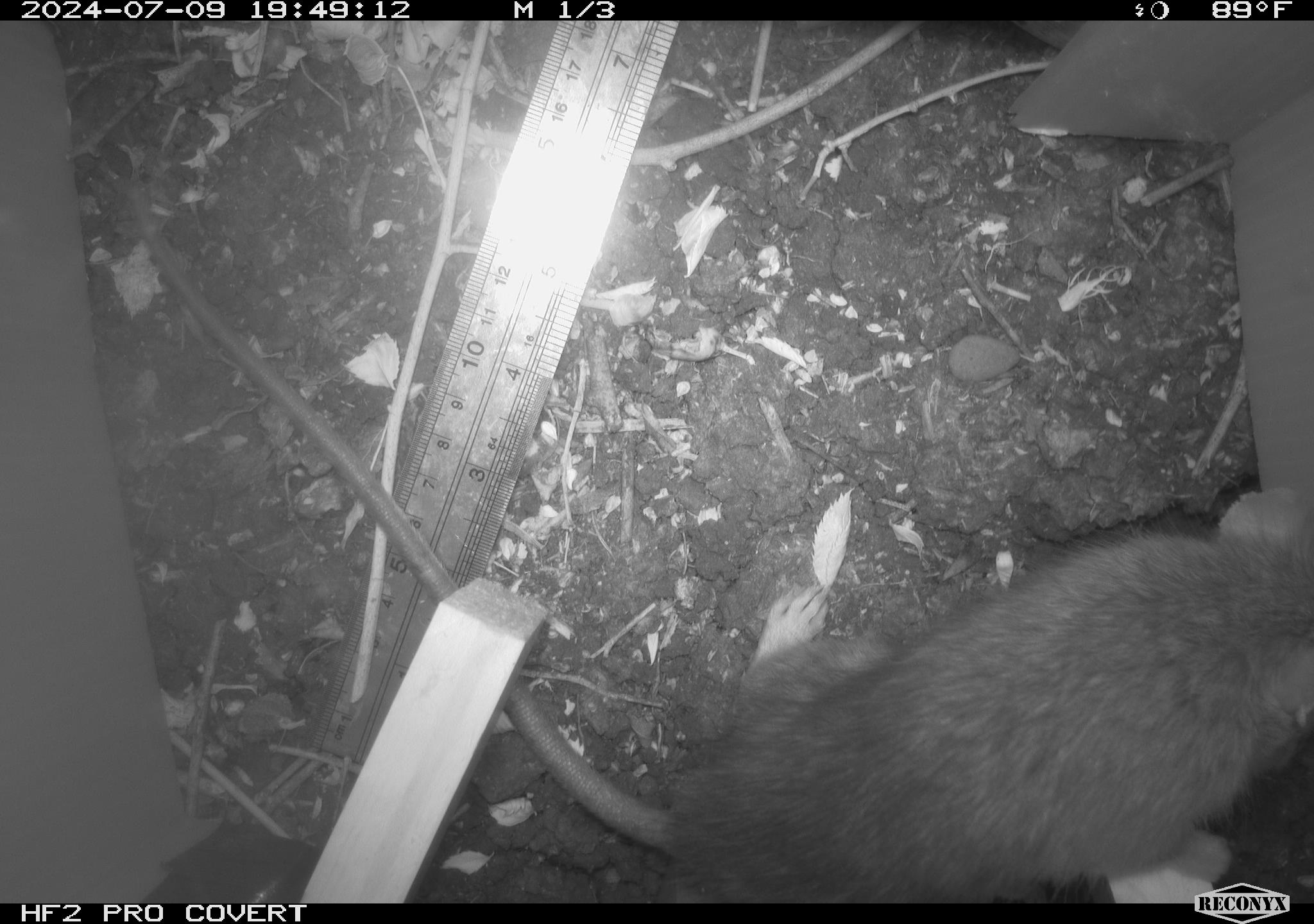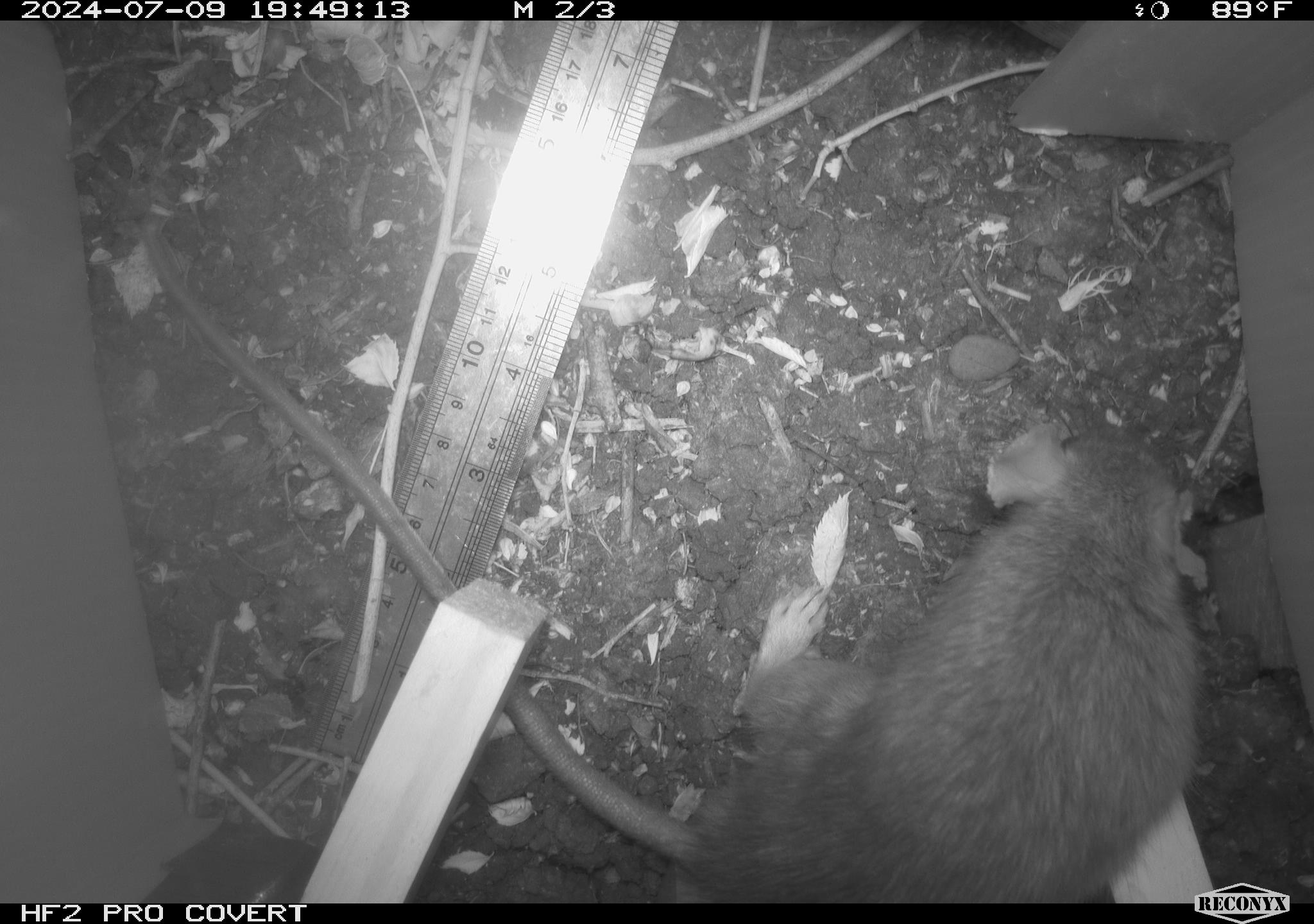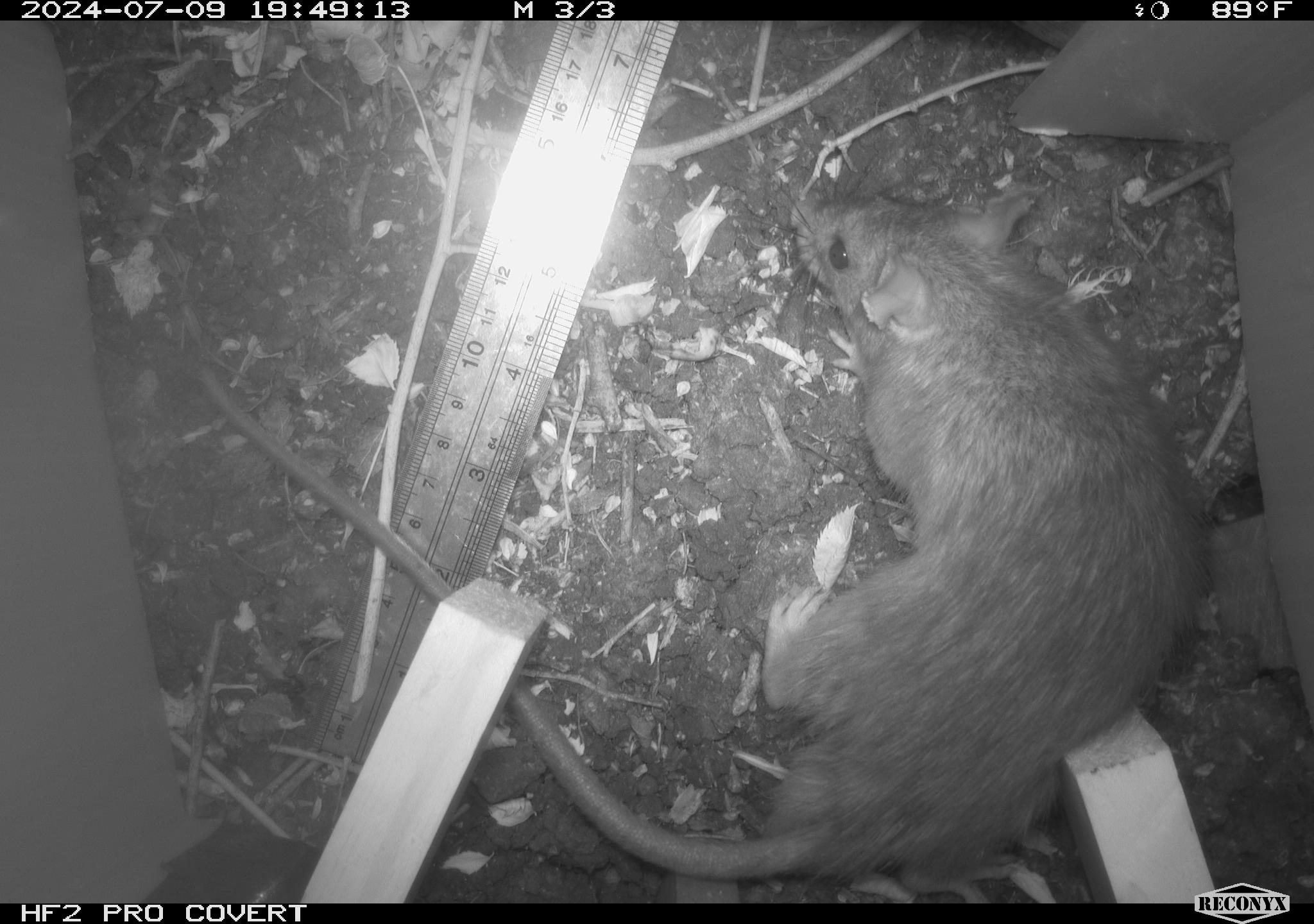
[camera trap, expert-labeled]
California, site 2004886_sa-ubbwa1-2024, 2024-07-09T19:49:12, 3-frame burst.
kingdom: Animalia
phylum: Chordata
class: Mammalia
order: Rodentia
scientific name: Rodentia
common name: woodrat or rat or mouse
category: woodrat or rat or mouse species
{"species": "woodrat or rat or mouse species (woodrat or rat or mouse) (Rodentia)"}